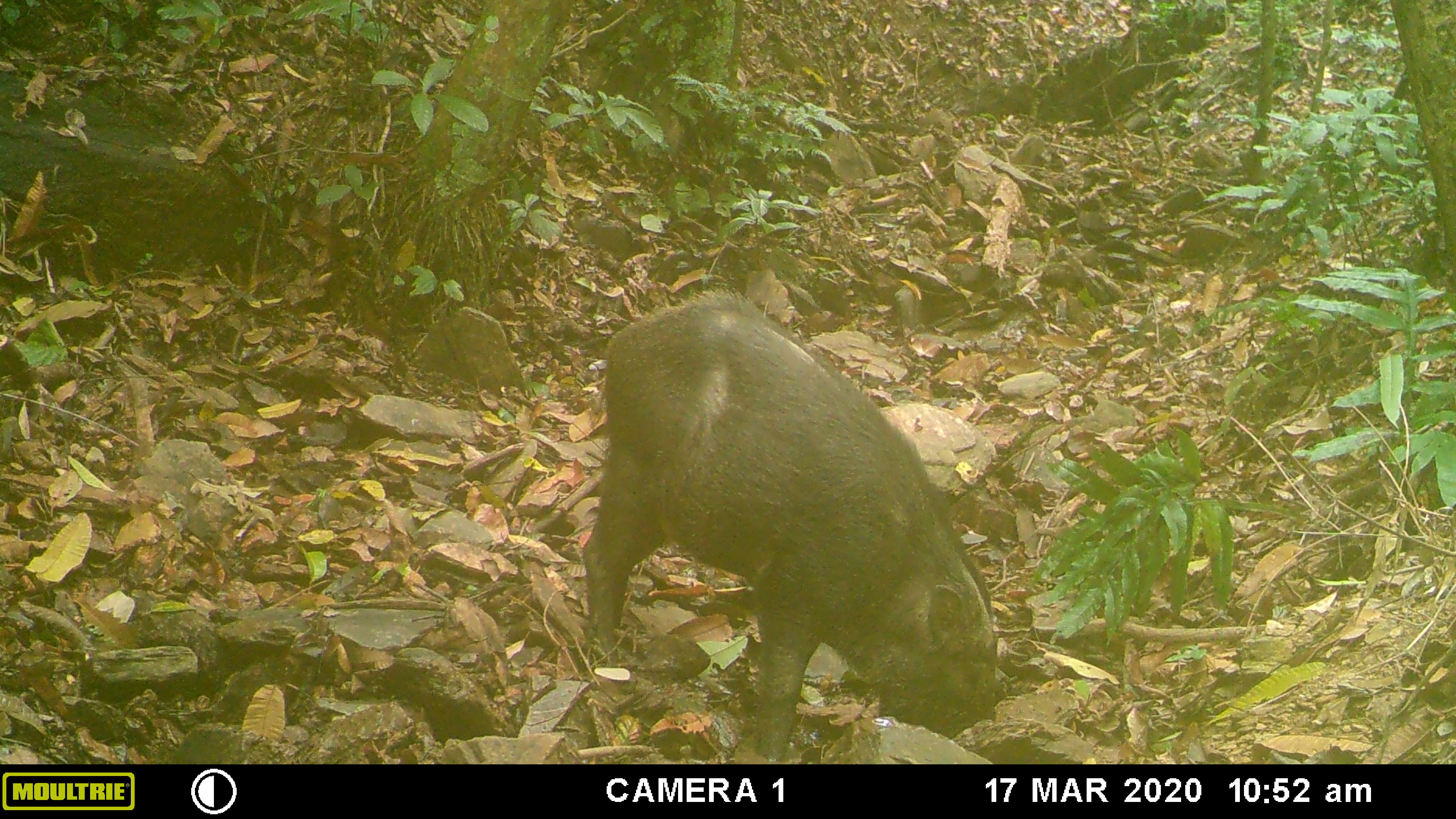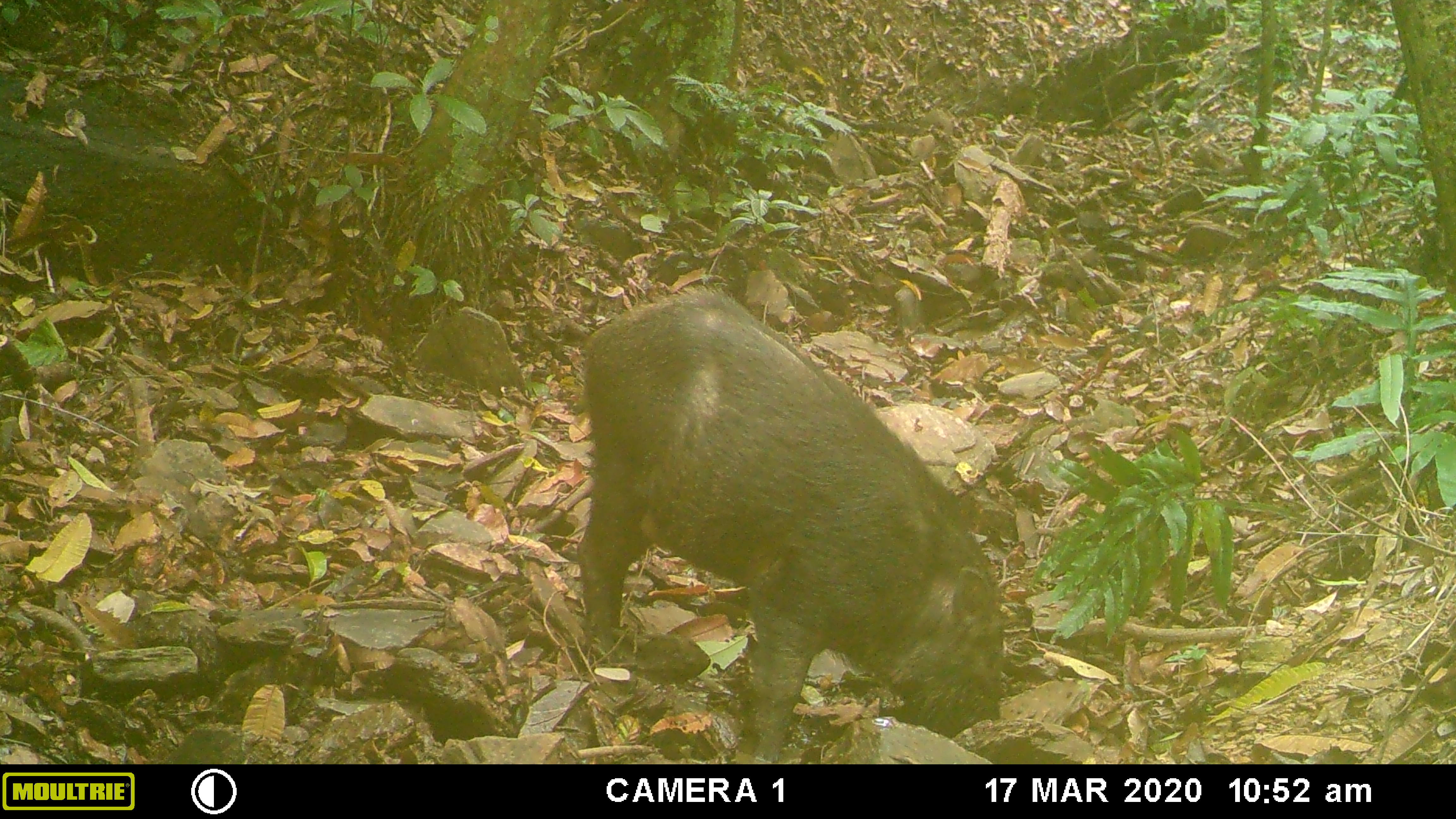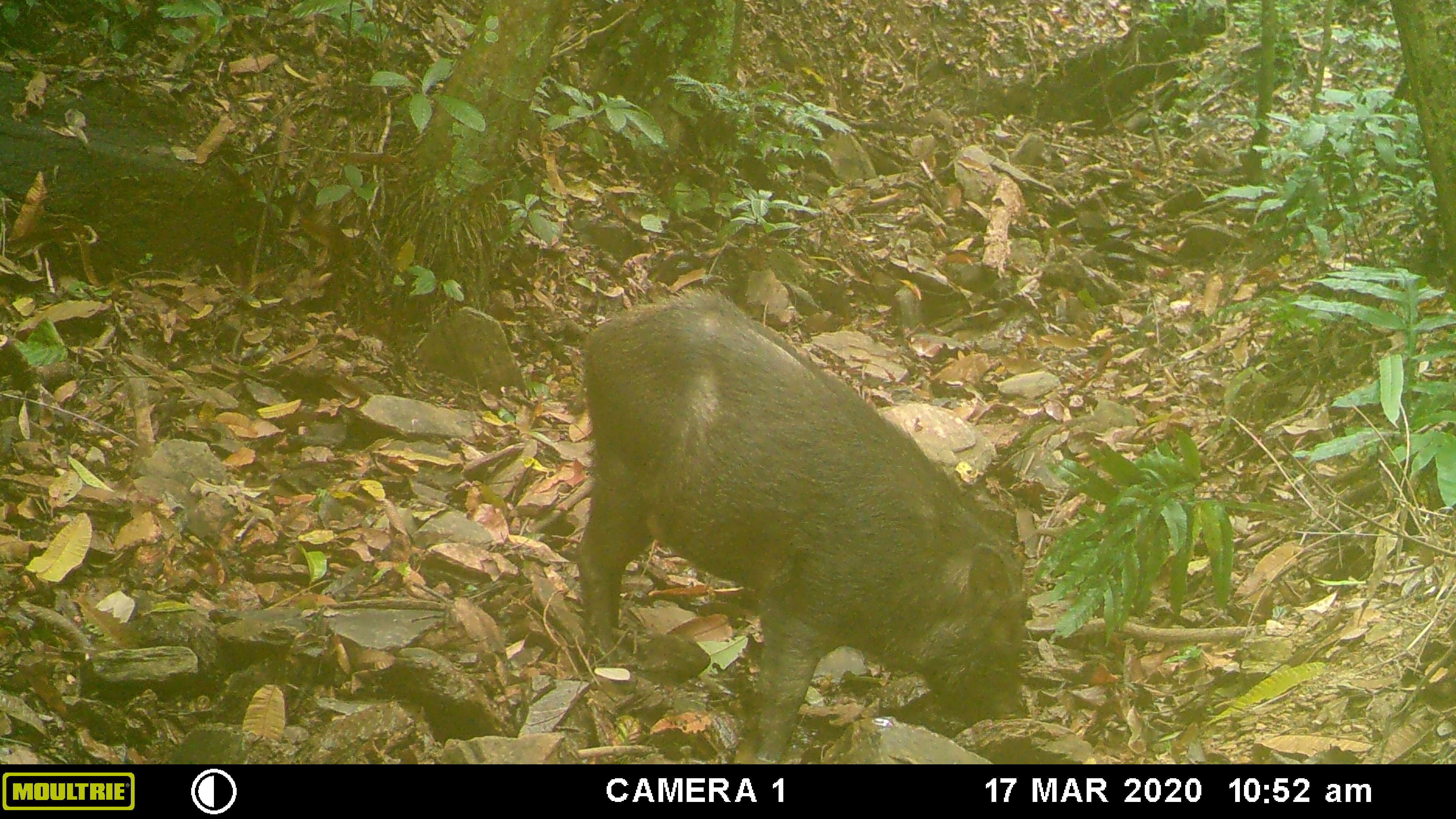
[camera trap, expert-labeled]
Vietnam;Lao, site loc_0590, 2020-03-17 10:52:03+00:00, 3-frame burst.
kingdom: Animalia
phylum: Chordata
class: Mammalia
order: Artiodactyla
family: Suidae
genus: Sus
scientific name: Sus scrofa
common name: eurasian wild pig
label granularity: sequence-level